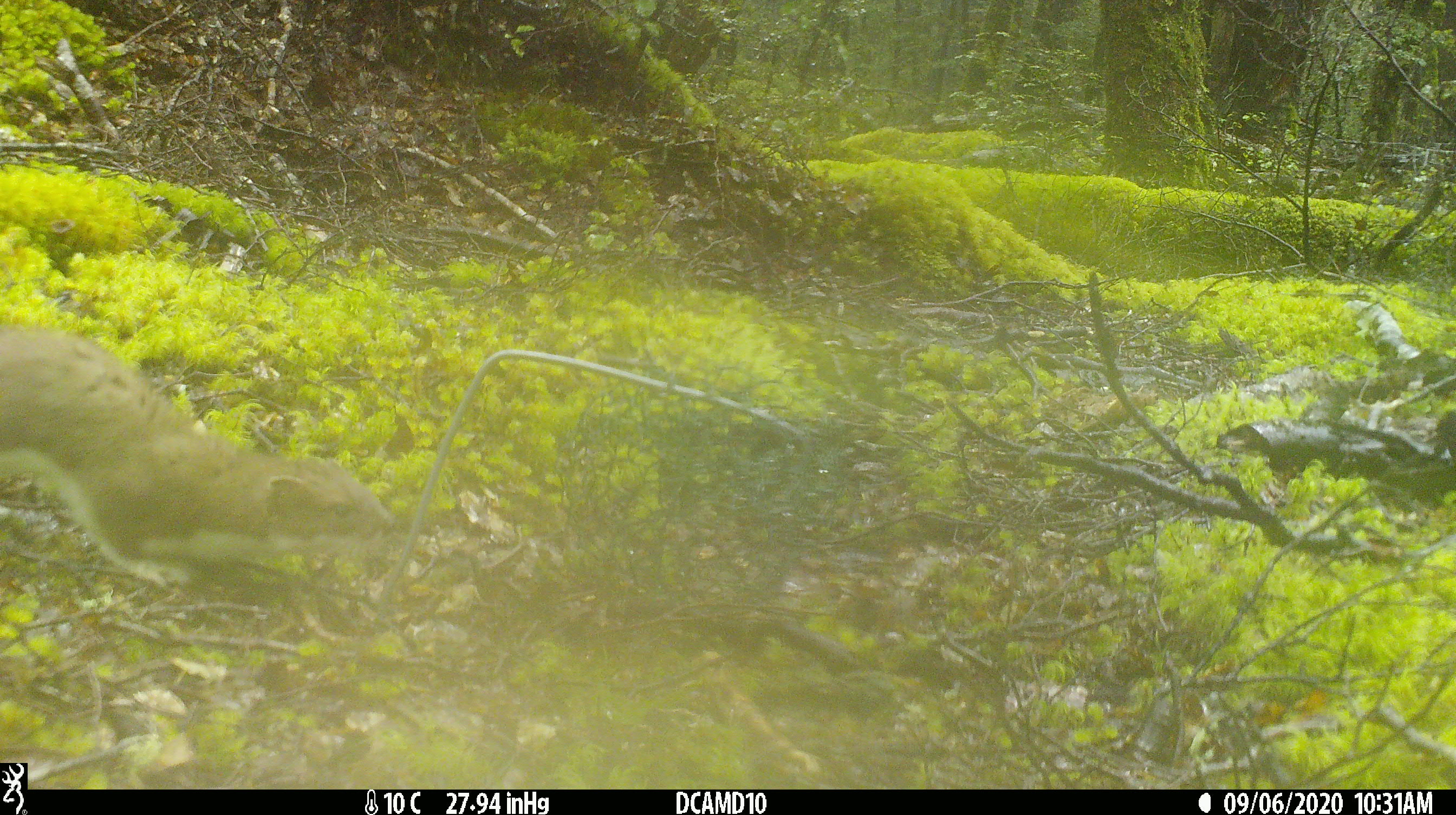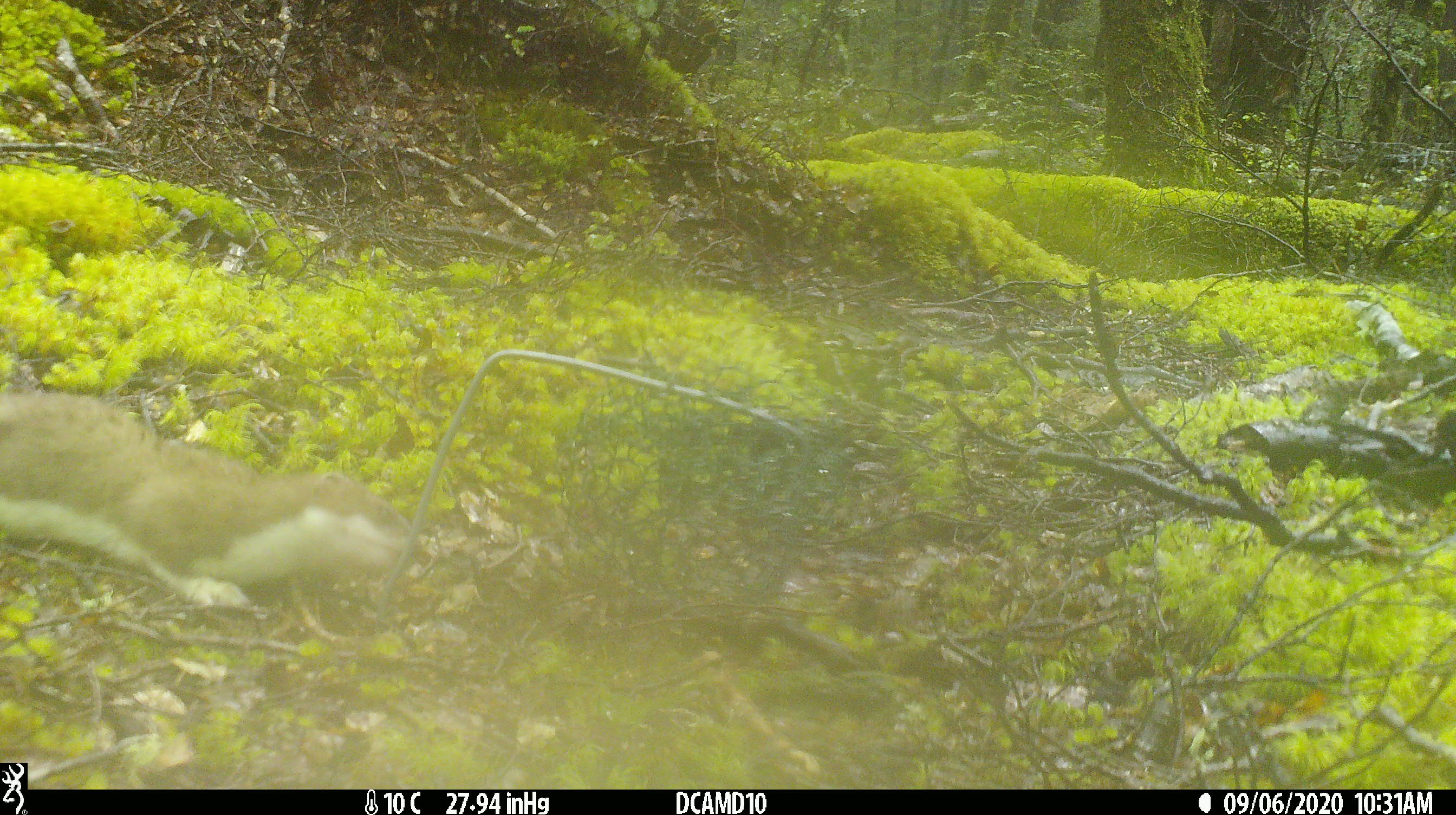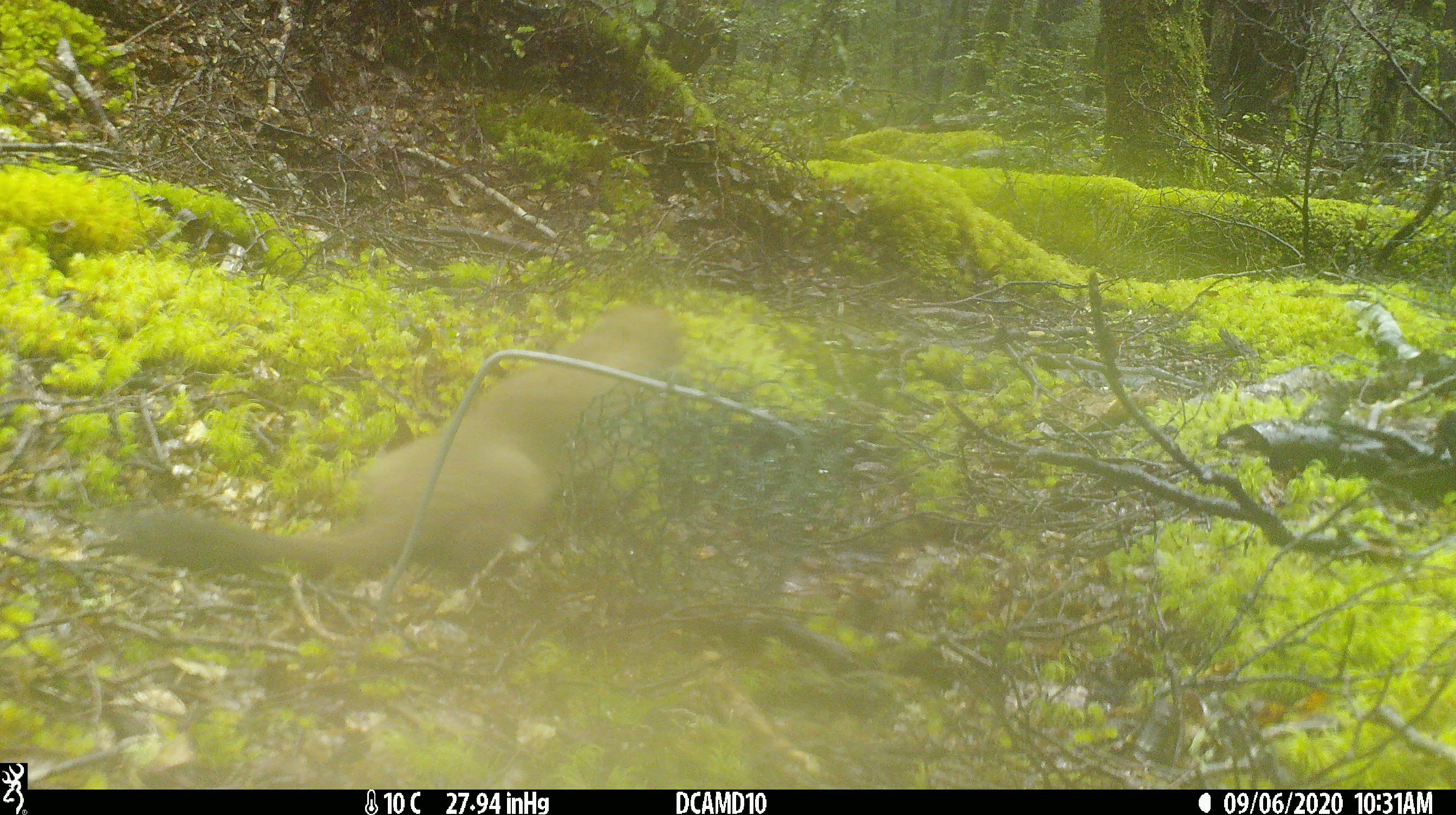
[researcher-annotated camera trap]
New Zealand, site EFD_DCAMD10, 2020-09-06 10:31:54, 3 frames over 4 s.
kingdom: Animalia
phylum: Chordata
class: Mammalia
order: Carnivora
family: Mustelidae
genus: Mustela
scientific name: Mustela erminea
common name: stoat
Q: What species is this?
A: Stoat (Mustela erminea).